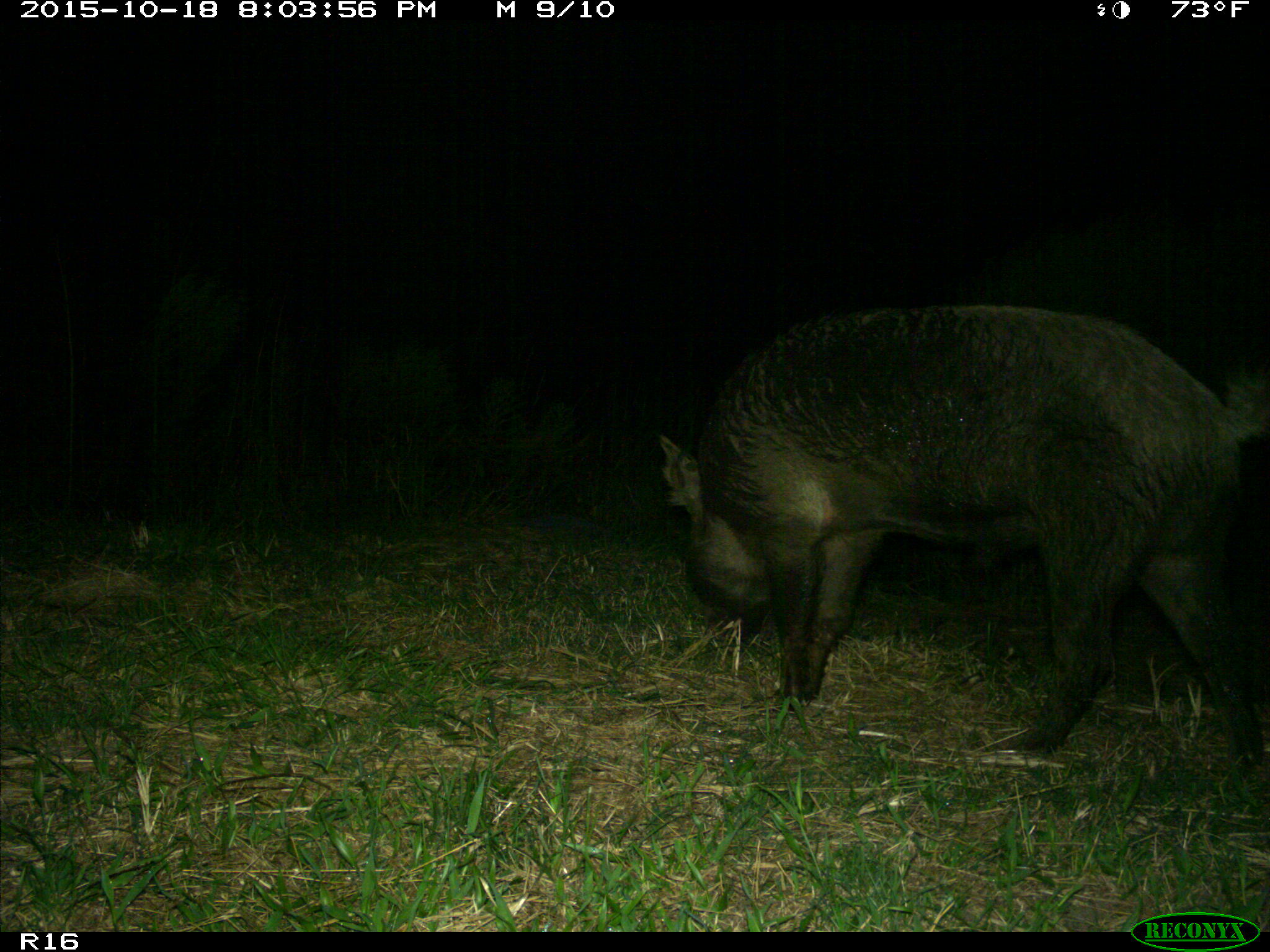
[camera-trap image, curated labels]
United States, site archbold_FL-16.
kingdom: Animalia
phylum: Chordata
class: Mammalia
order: Artiodactyla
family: Suidae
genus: Sus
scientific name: Sus scrofa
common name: wild boar